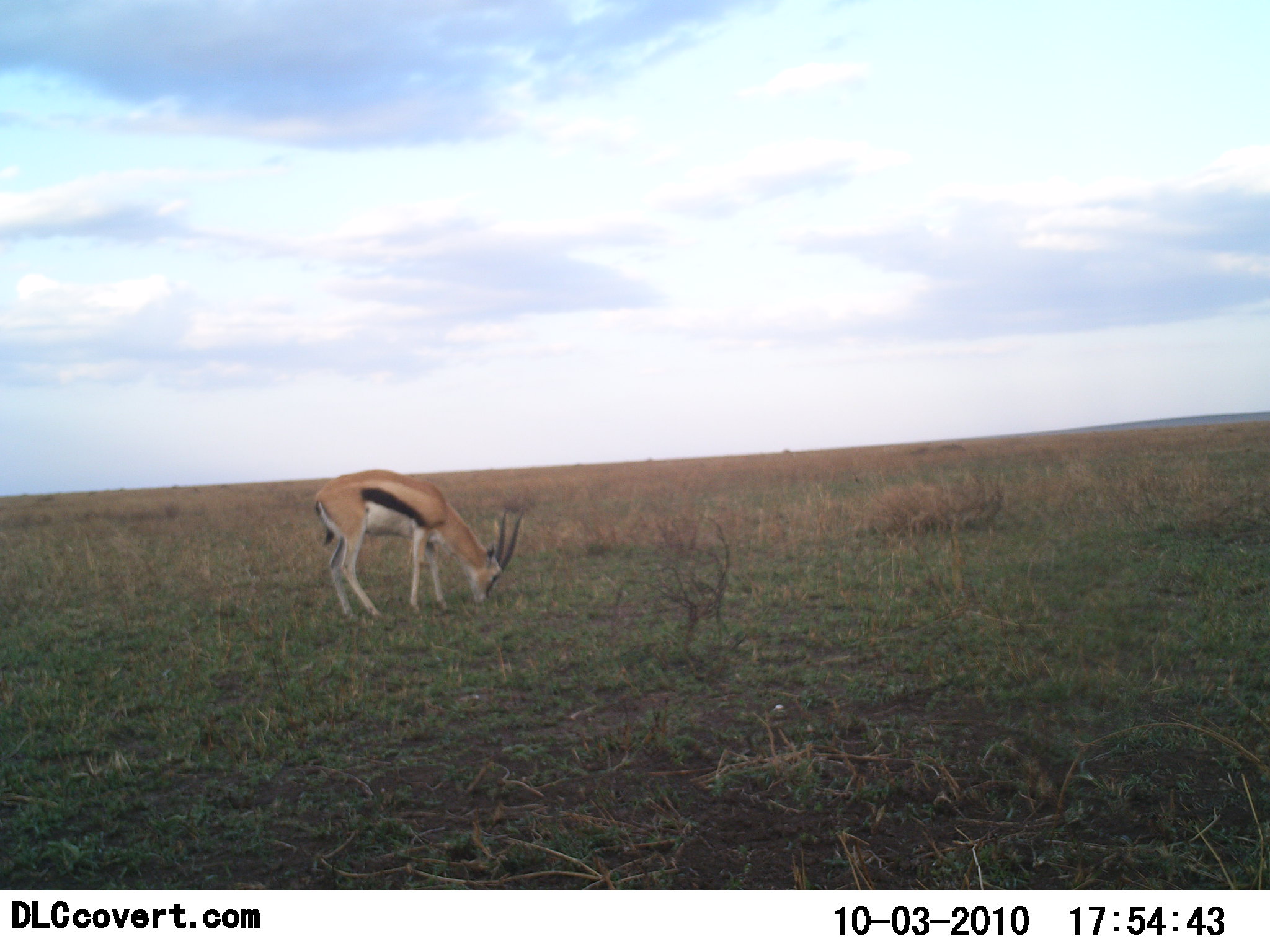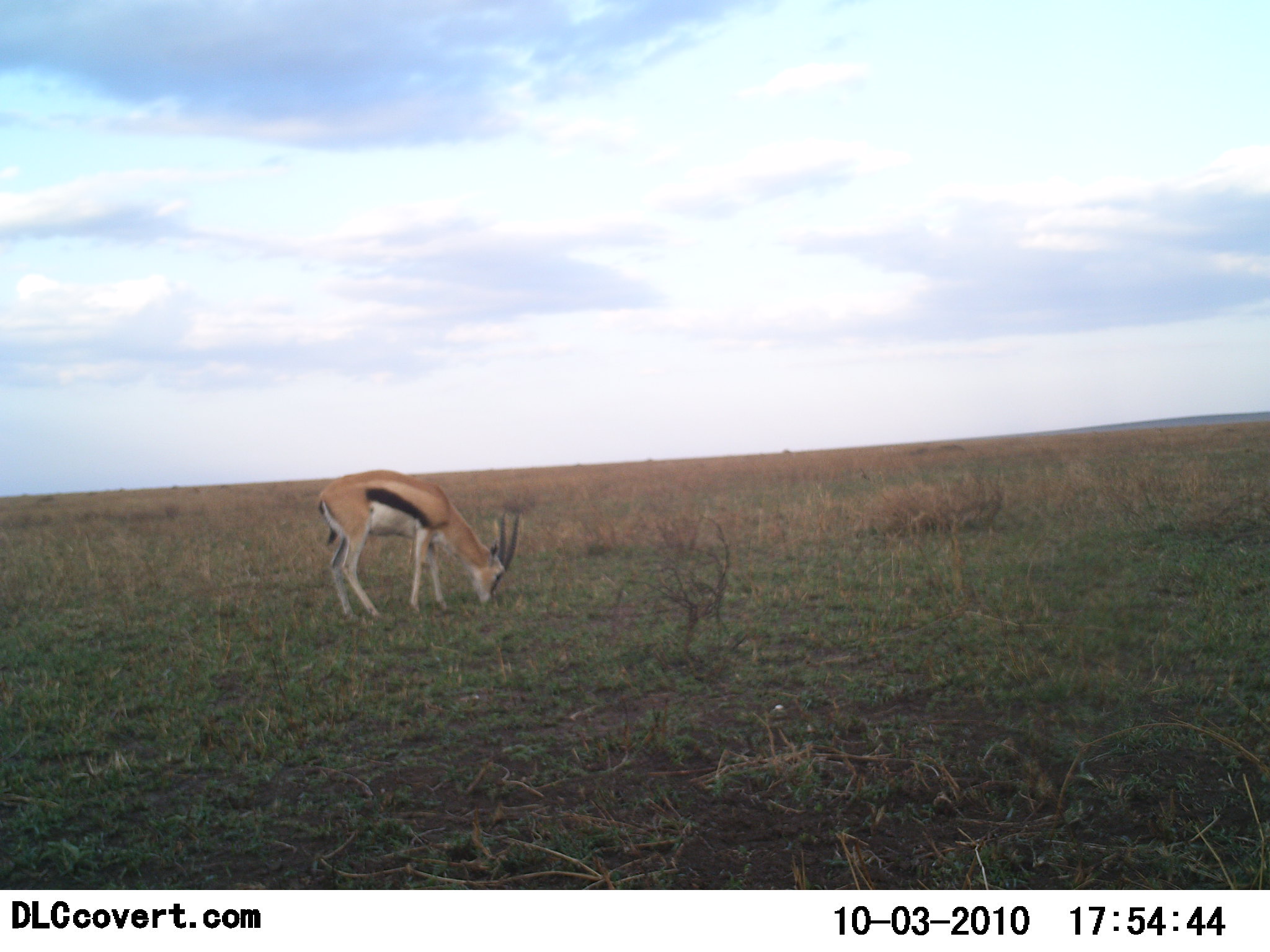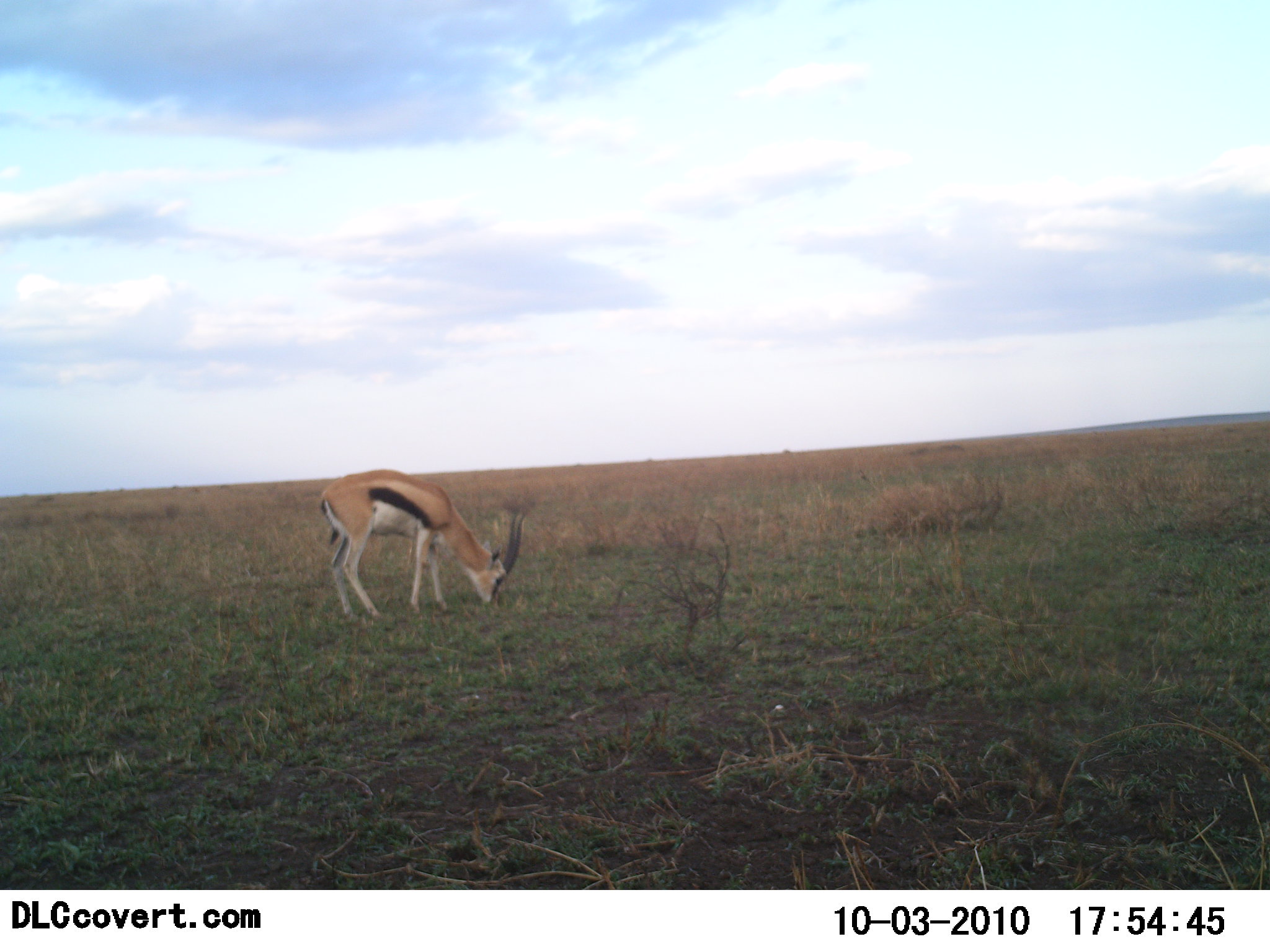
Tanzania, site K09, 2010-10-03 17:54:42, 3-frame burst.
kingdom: Animalia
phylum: Chordata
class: Mammalia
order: Artiodactyla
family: Bovidae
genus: Eudorcas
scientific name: Eudorcas thomsonii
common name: thomson's gazelle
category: gazellethomsons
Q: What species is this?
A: Gazellethomsons (thomson's gazelle) (Eudorcas thomsonii).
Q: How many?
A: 1.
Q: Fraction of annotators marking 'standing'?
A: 25%.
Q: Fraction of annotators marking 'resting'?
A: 0%.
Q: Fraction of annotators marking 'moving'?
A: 6%.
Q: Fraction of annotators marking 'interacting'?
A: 0%.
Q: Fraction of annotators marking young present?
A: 0%.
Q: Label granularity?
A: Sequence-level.